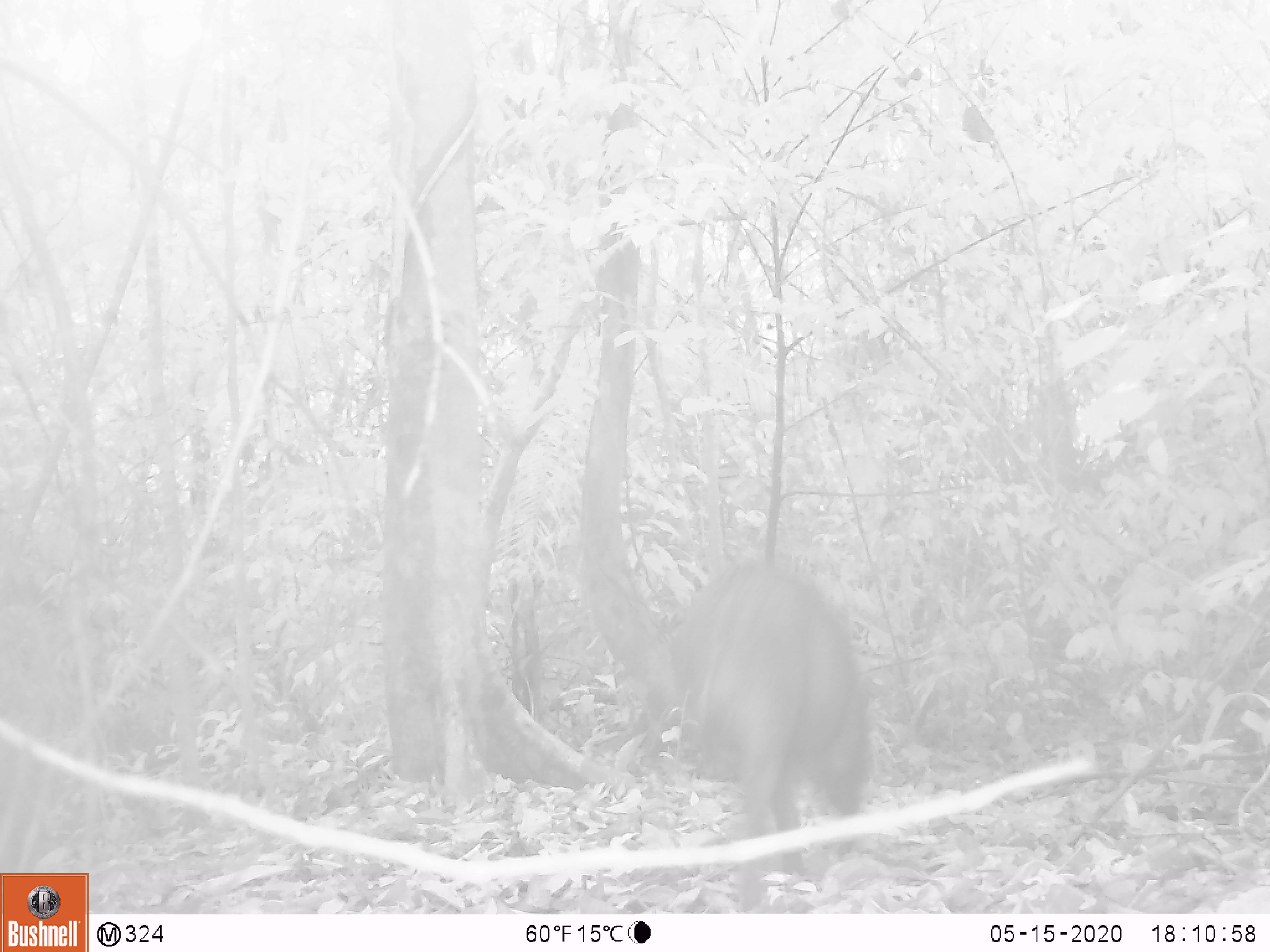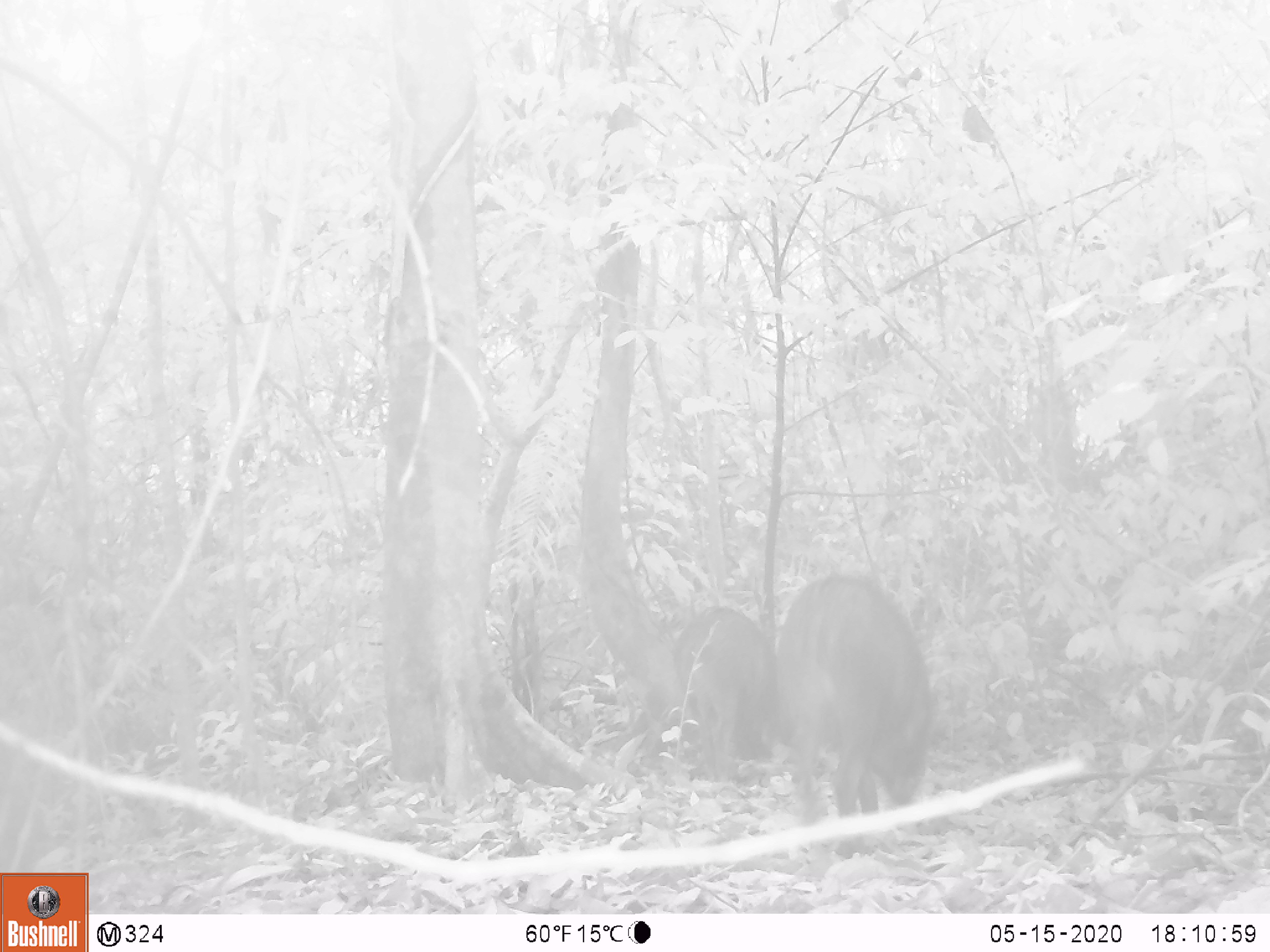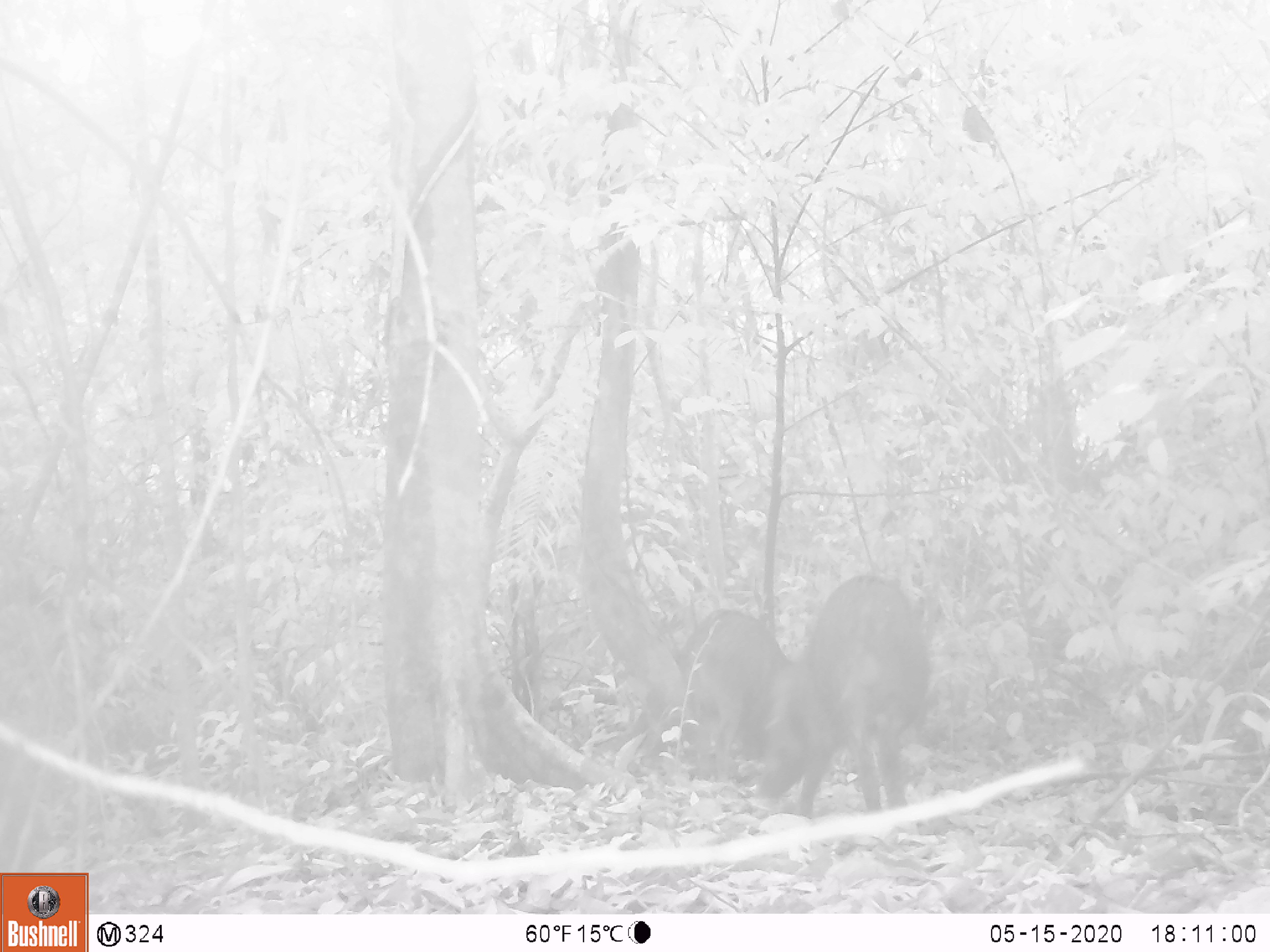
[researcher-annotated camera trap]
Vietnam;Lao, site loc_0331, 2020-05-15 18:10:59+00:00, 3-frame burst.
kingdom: Animalia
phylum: Chordata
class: Mammalia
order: Artiodactyla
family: Suidae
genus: Sus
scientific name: Sus scrofa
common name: eurasian wild pig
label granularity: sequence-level